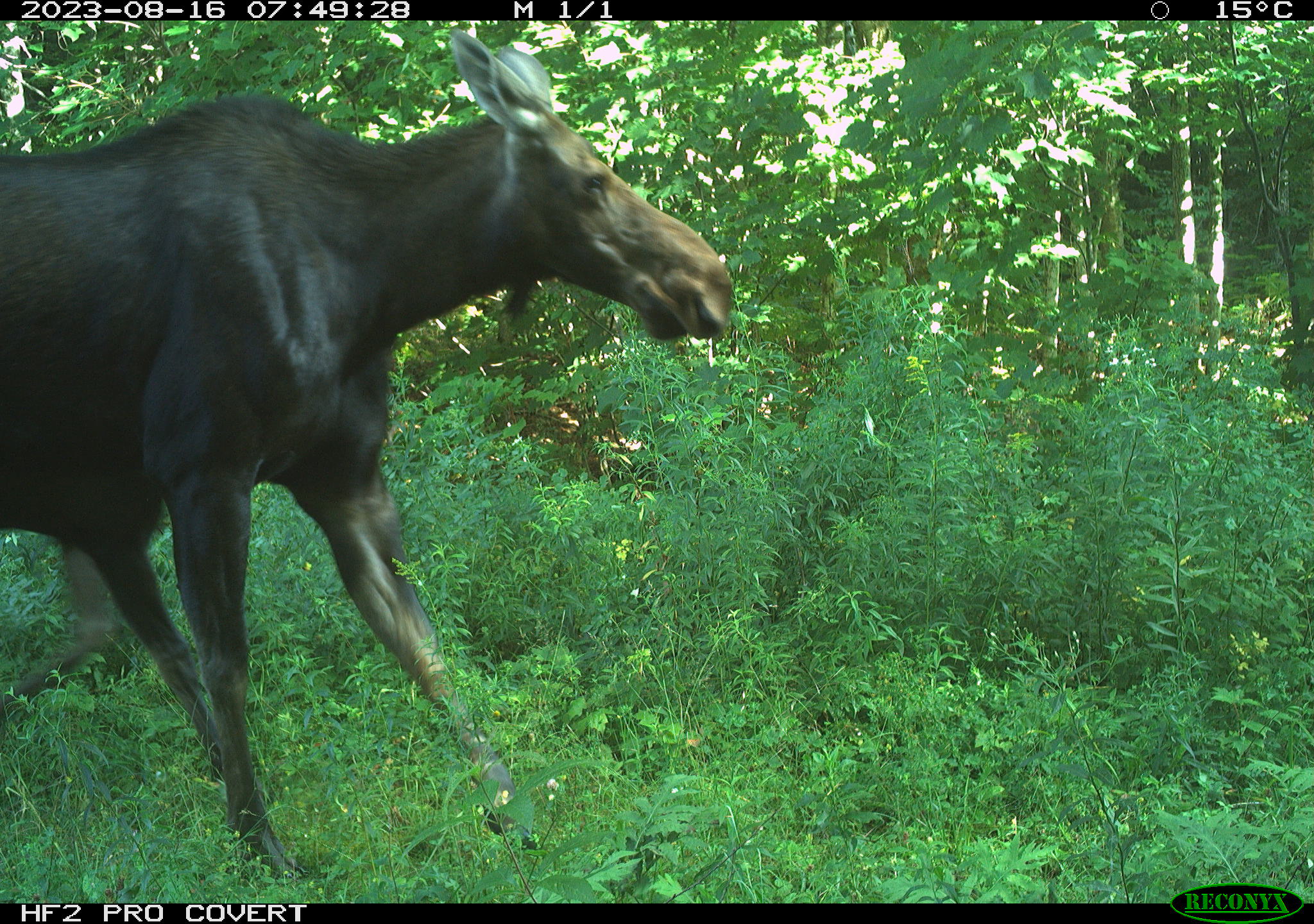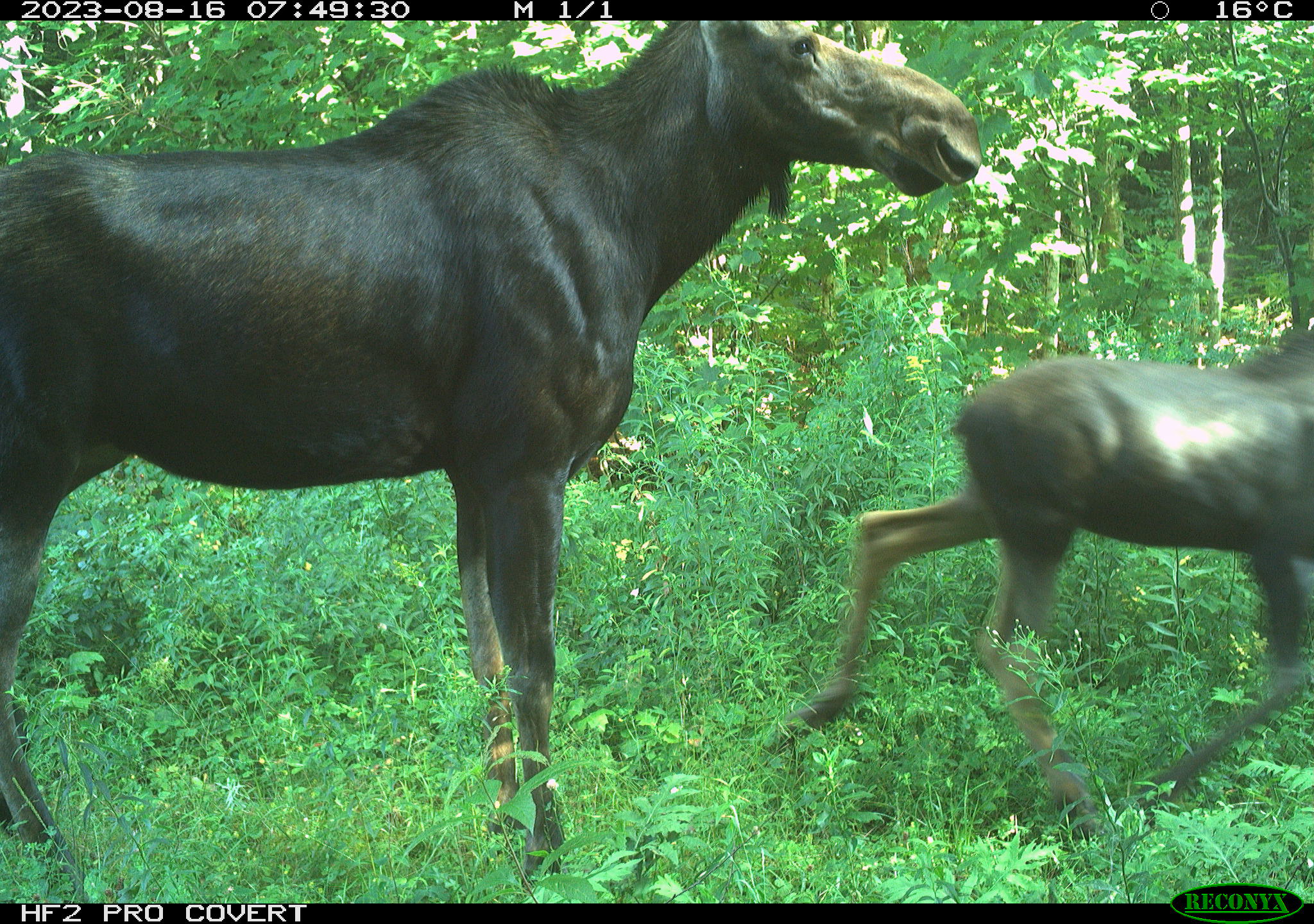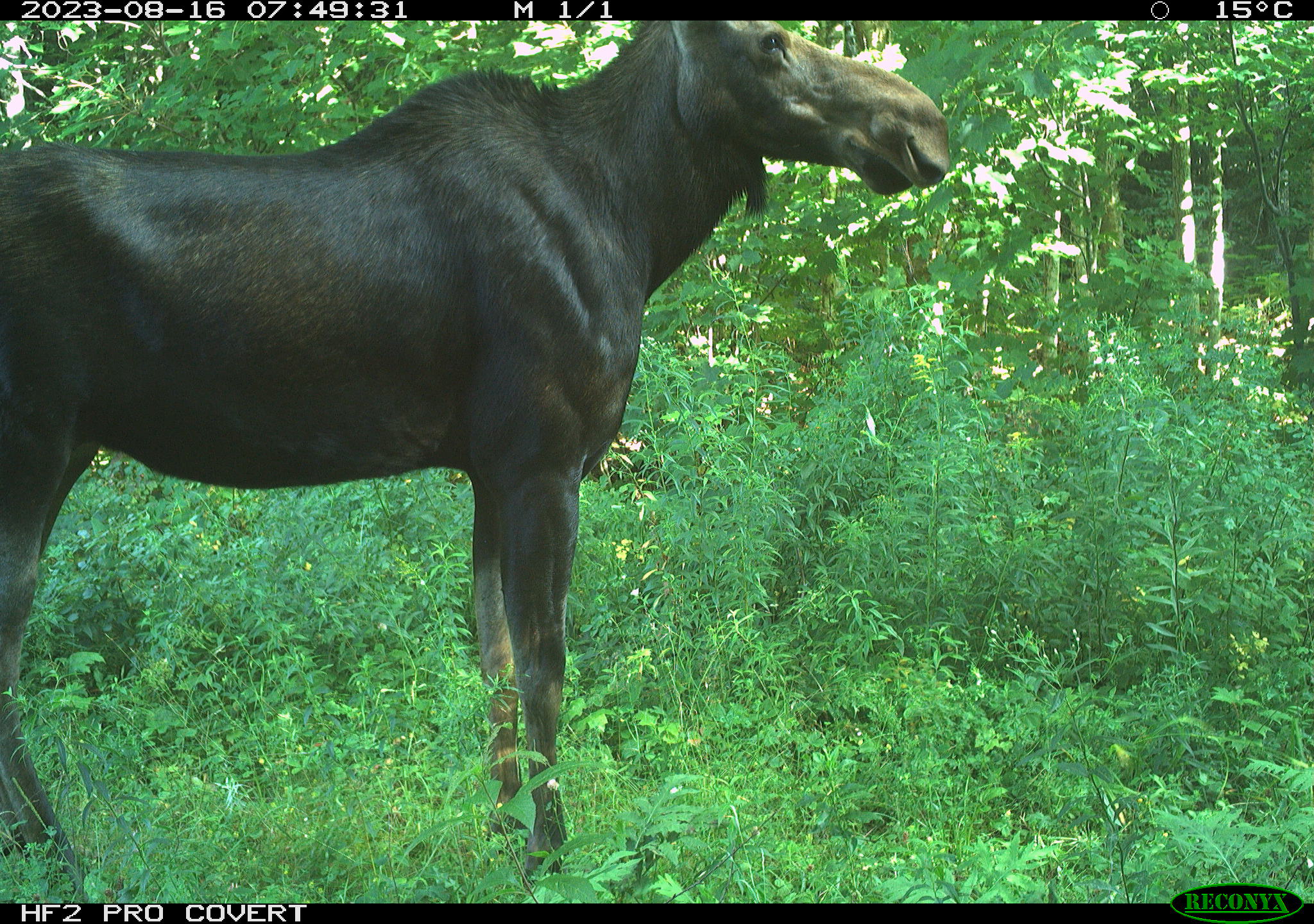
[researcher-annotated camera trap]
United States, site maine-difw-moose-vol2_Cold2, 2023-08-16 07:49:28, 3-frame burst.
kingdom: Animalia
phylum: Chordata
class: Mammalia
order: Artiodactyla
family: Cervidae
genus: Alces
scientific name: Alces alces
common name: moose